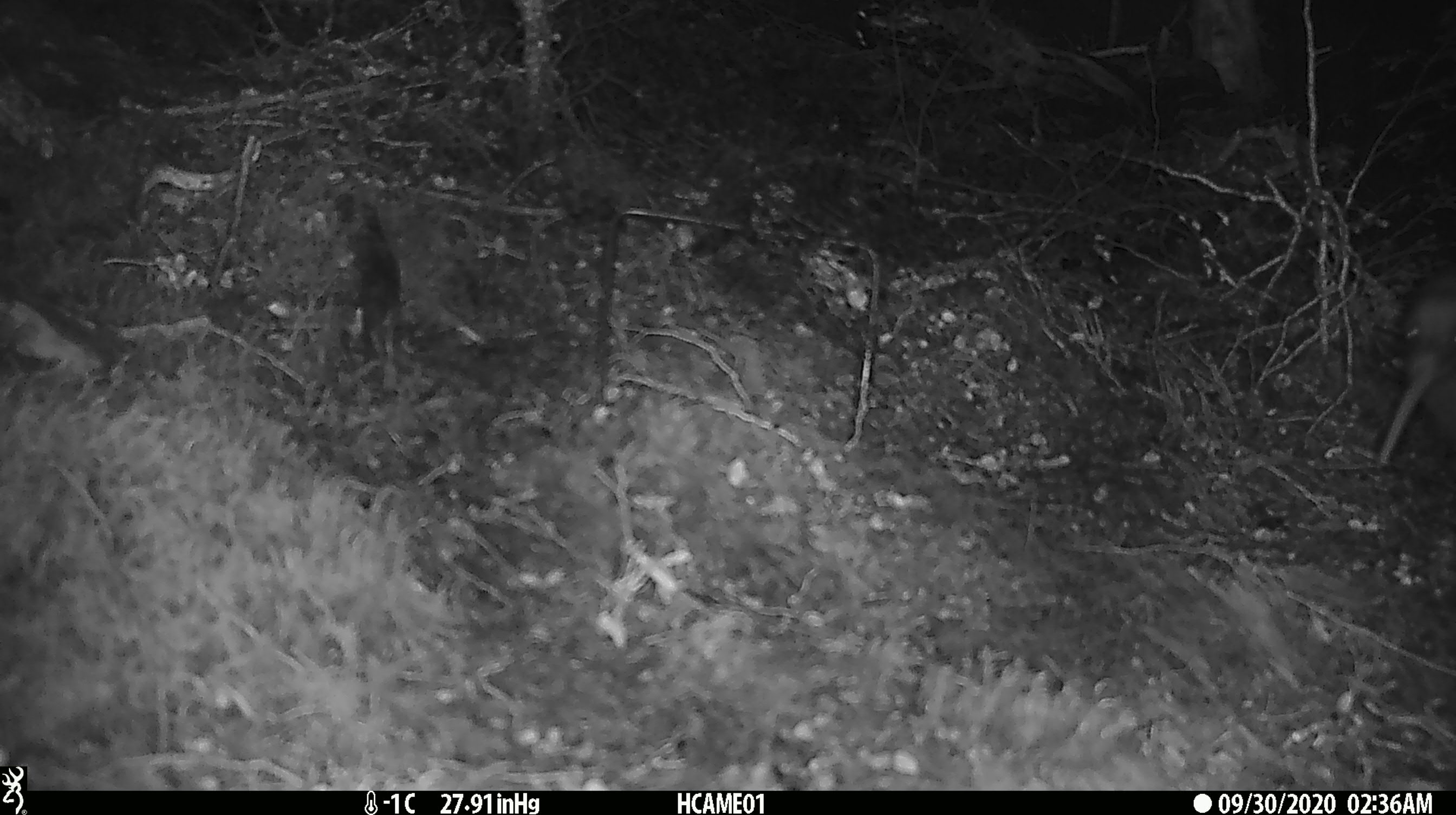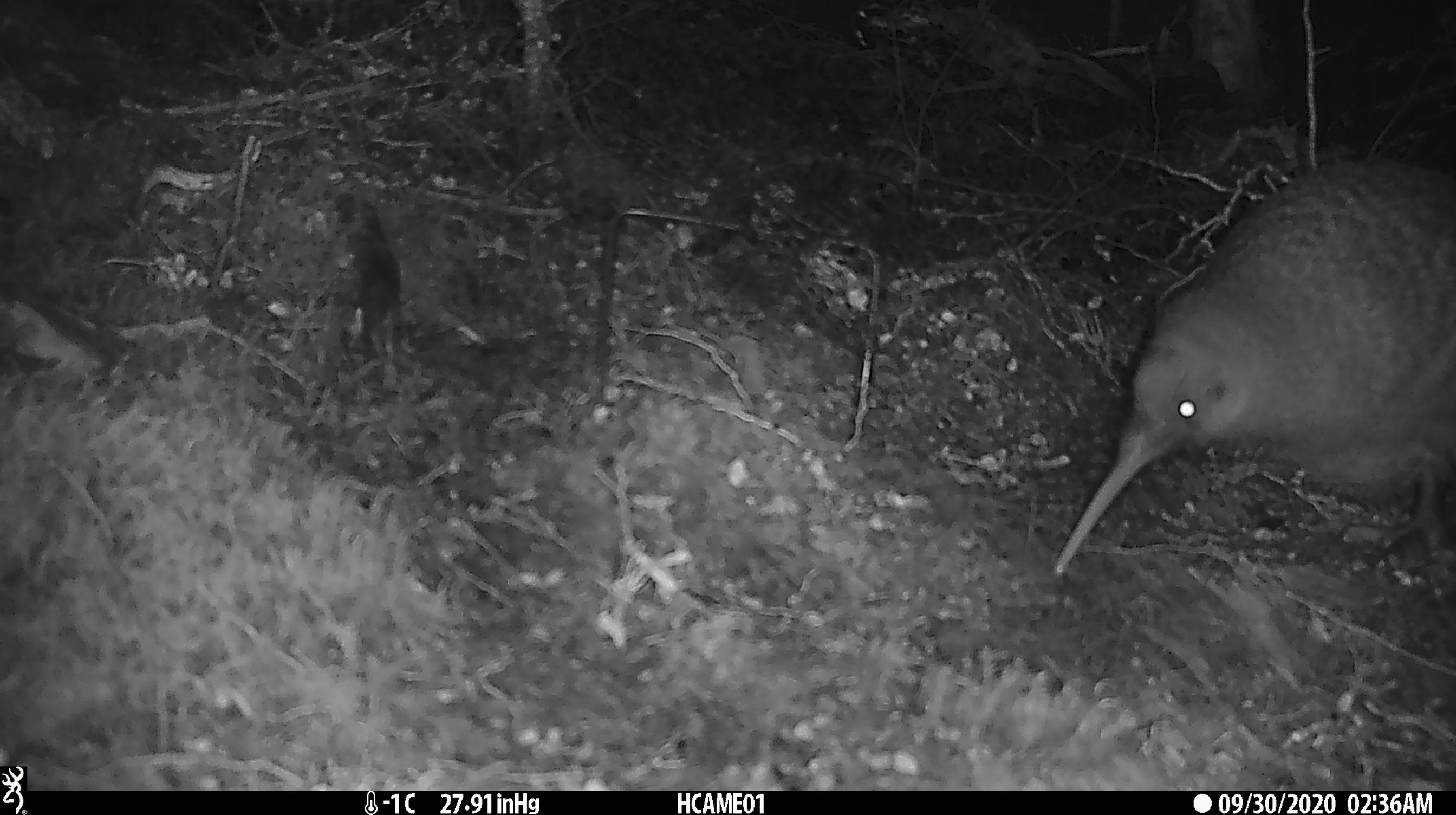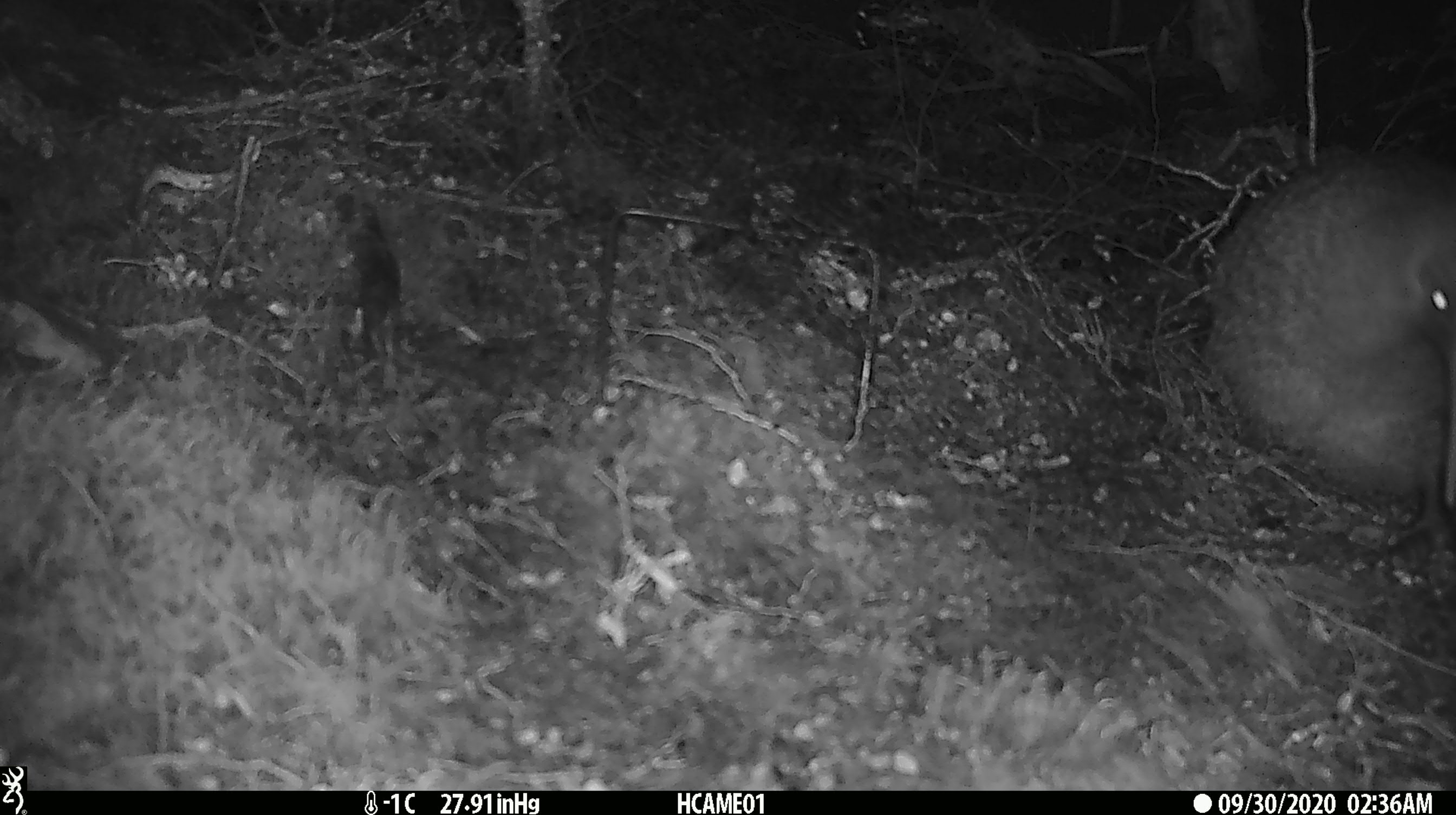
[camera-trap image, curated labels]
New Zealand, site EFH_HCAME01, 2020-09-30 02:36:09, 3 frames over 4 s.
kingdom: Animalia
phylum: Chordata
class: Aves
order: Apterygiformes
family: Apterygidae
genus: Apteryx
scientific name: Apteryx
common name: kiwi